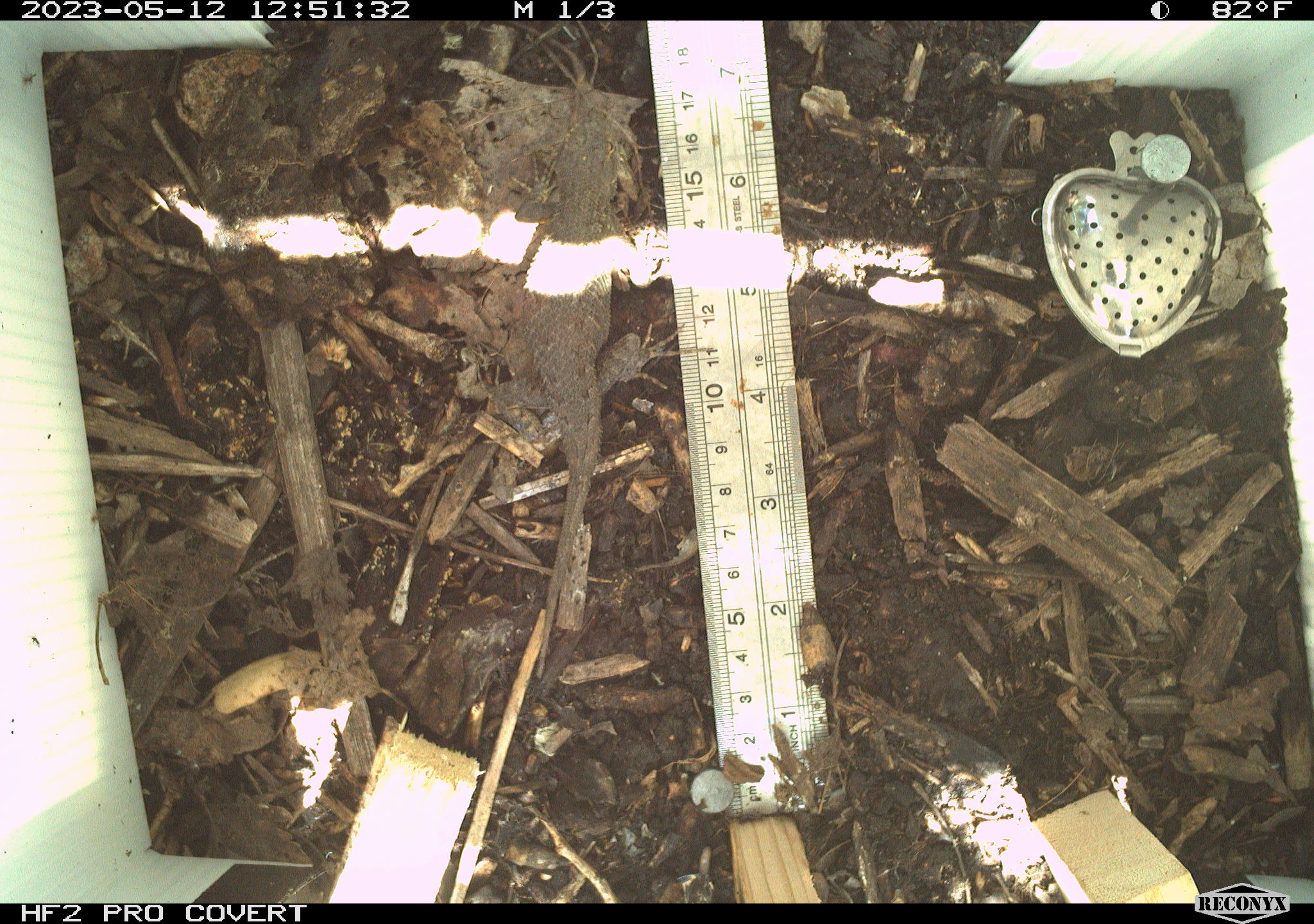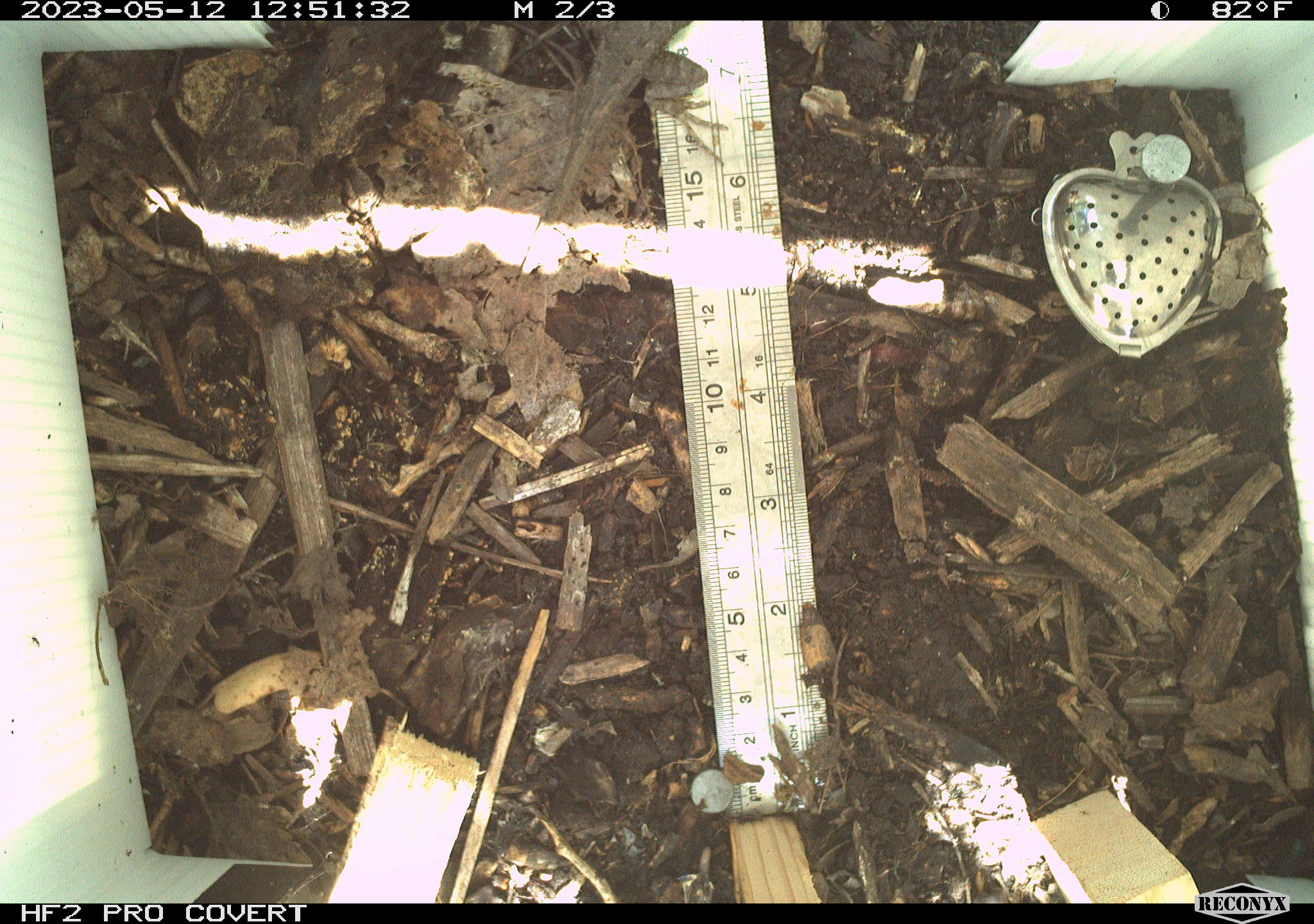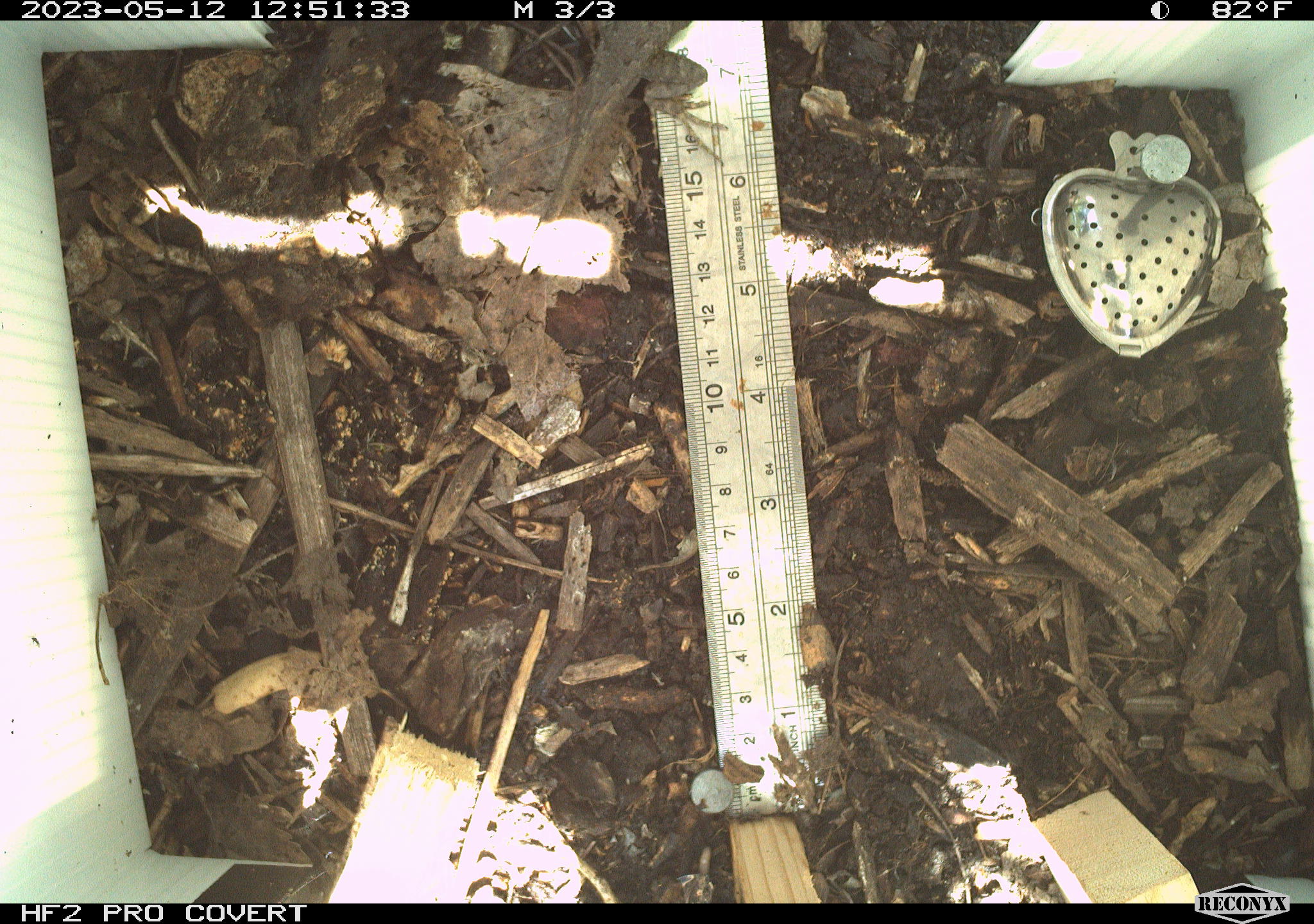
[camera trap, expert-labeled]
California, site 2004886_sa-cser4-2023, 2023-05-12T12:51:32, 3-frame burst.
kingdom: Animalia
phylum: Chordata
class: Reptilia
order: Squamata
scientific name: Squamata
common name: lizards and snakes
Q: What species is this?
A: Lizards and snakes (Squamata).